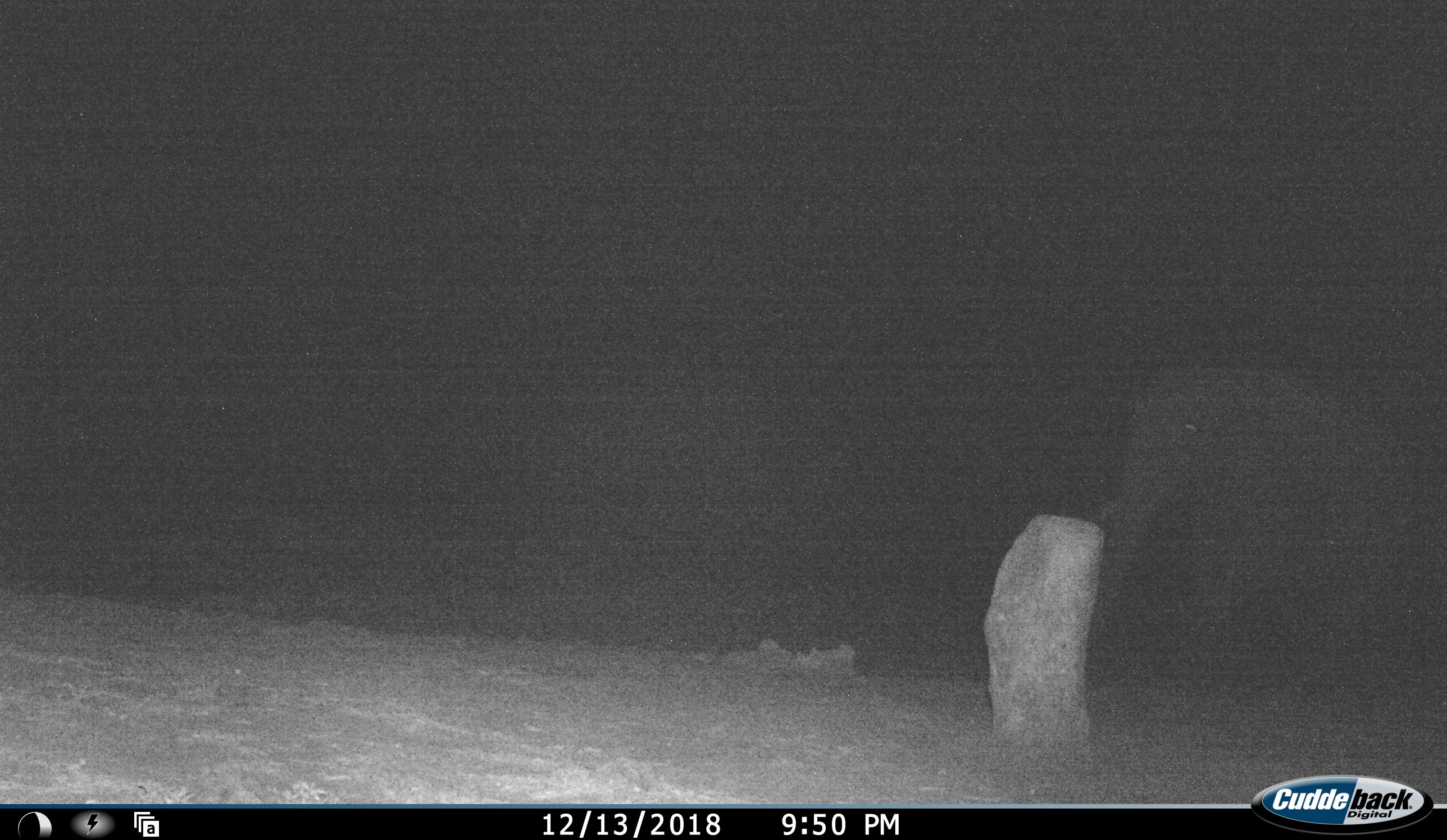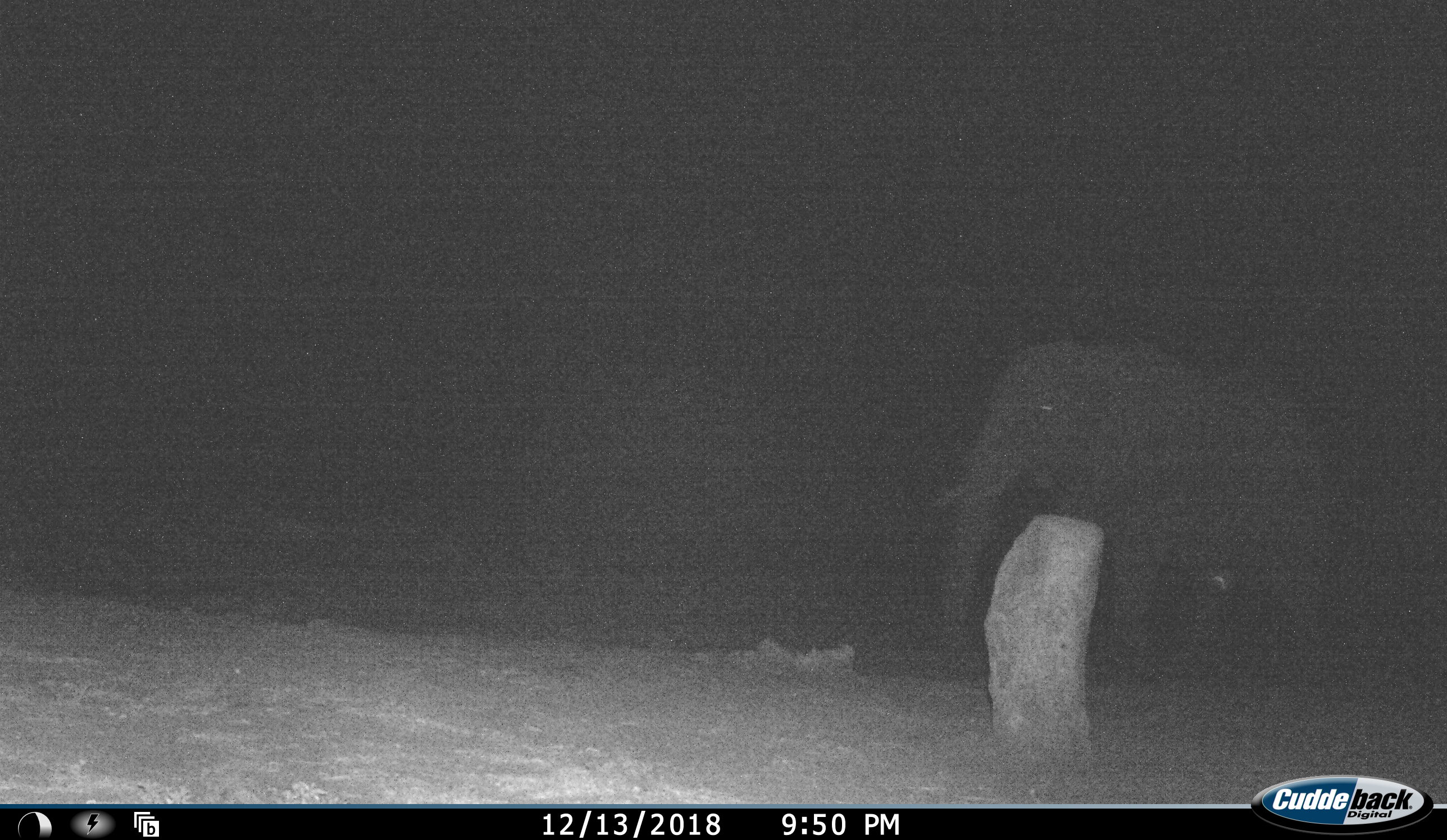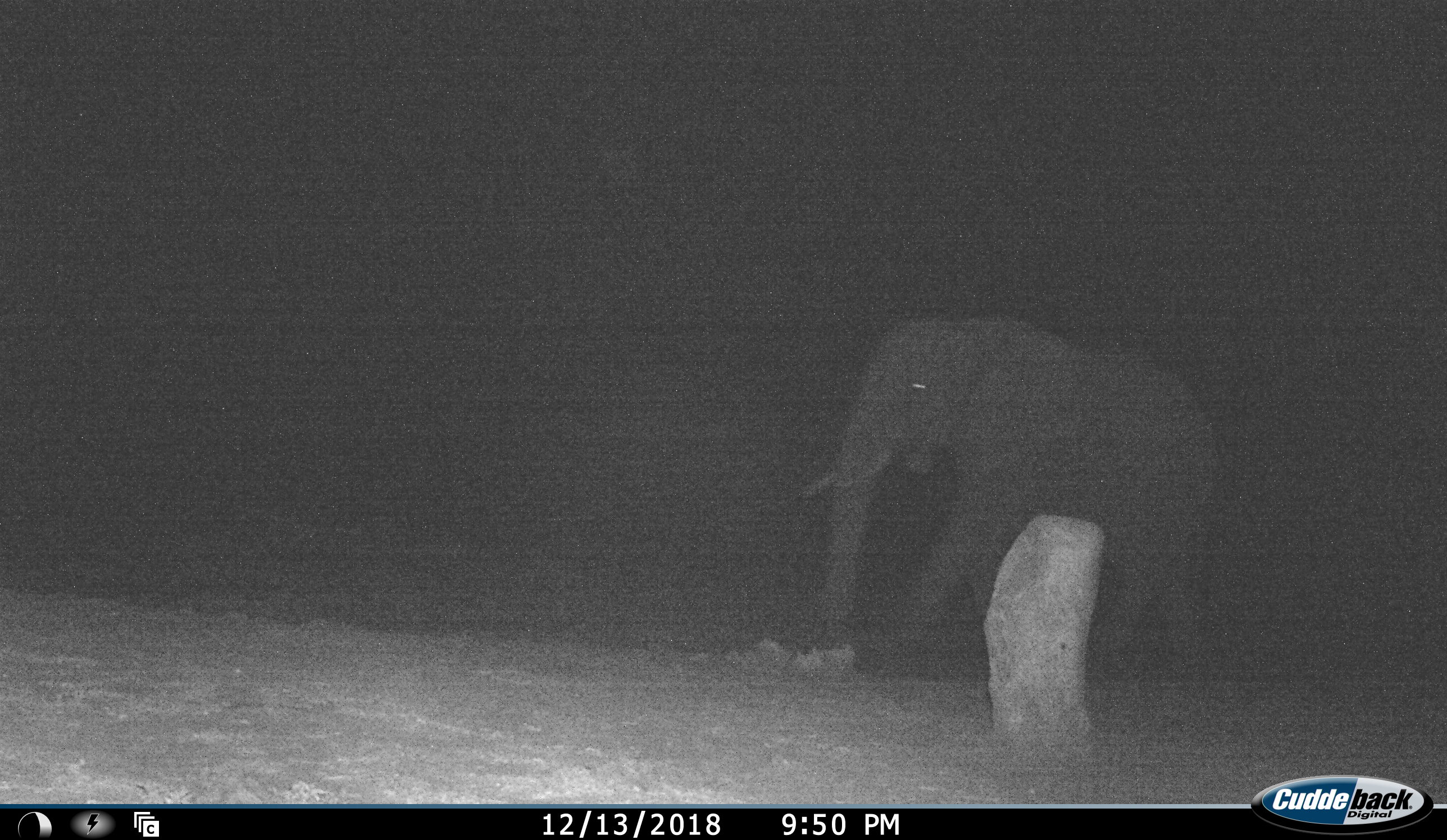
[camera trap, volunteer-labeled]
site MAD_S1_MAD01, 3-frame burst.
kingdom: Animalia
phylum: Chordata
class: Mammalia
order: Proboscidea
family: Elephantidae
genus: Loxodonta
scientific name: Loxodonta africana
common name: african bush elephant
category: elephant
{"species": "elephant (african bush elephant) (Loxodonta africana)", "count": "1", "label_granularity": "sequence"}